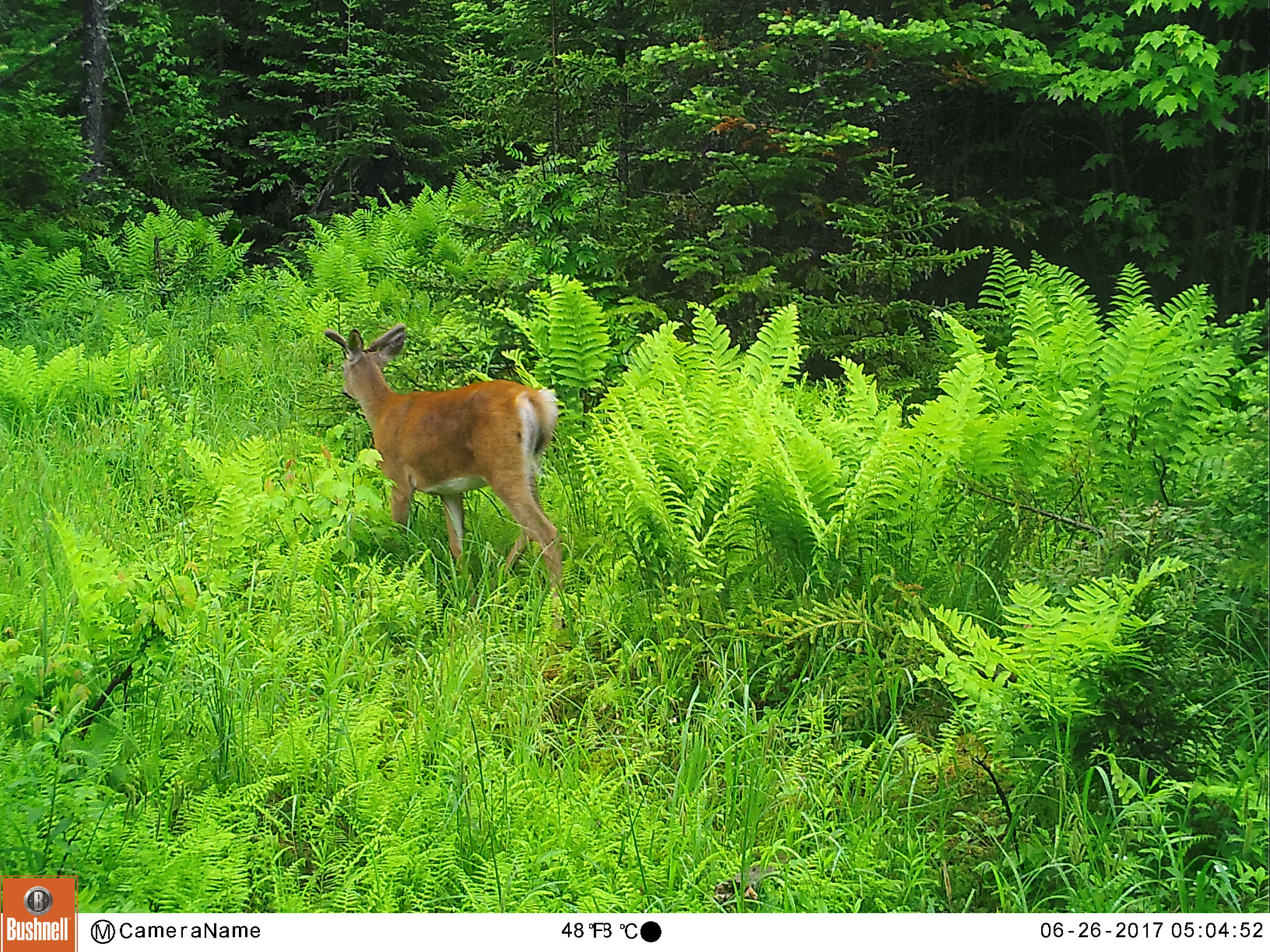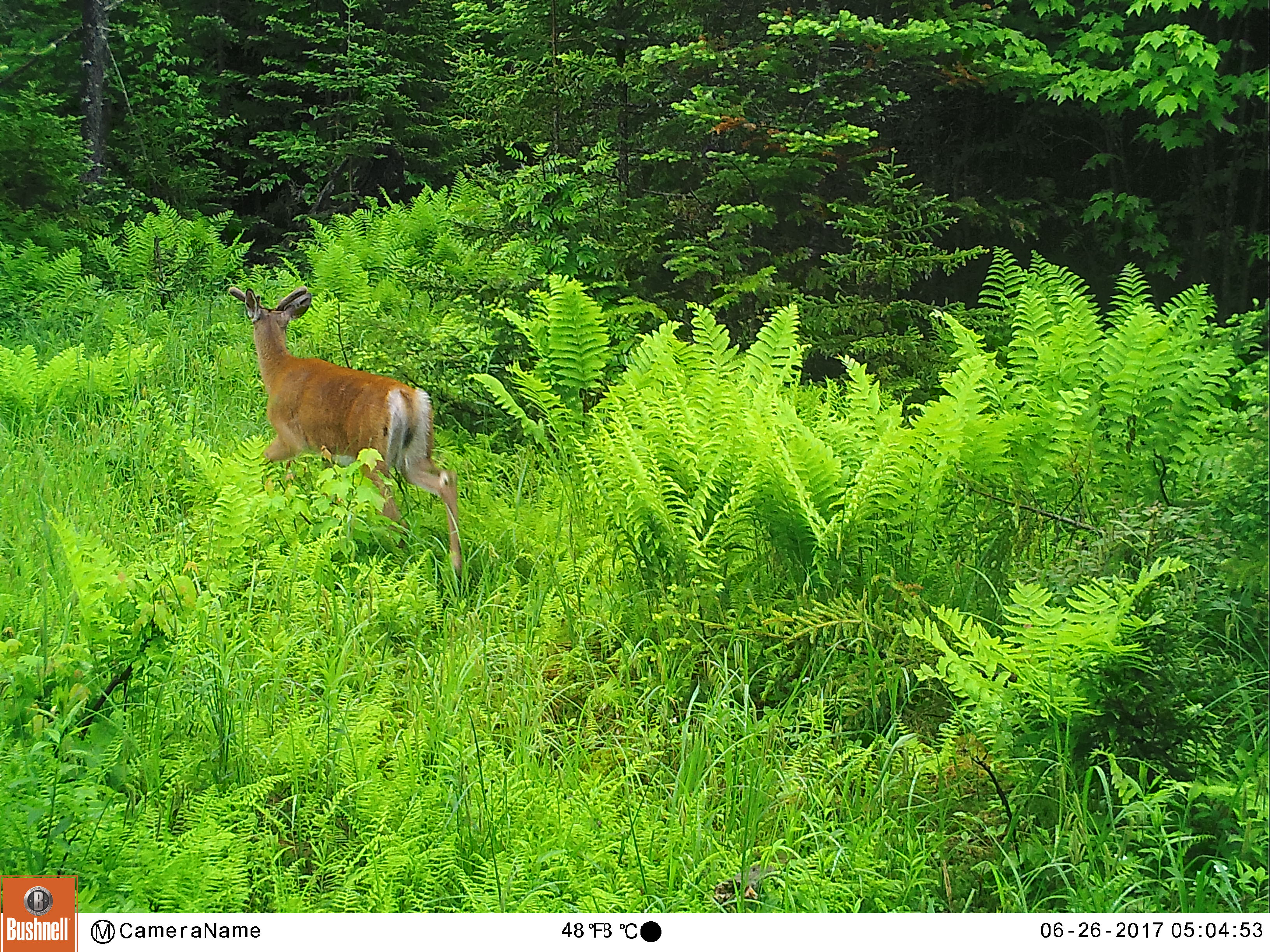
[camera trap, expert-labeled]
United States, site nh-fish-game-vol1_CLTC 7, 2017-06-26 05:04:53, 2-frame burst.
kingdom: Animalia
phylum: Chordata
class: Mammalia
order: Artiodactyla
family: Cervidae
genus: Odocoileus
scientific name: Odocoileus virginianus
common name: white-tailed deer